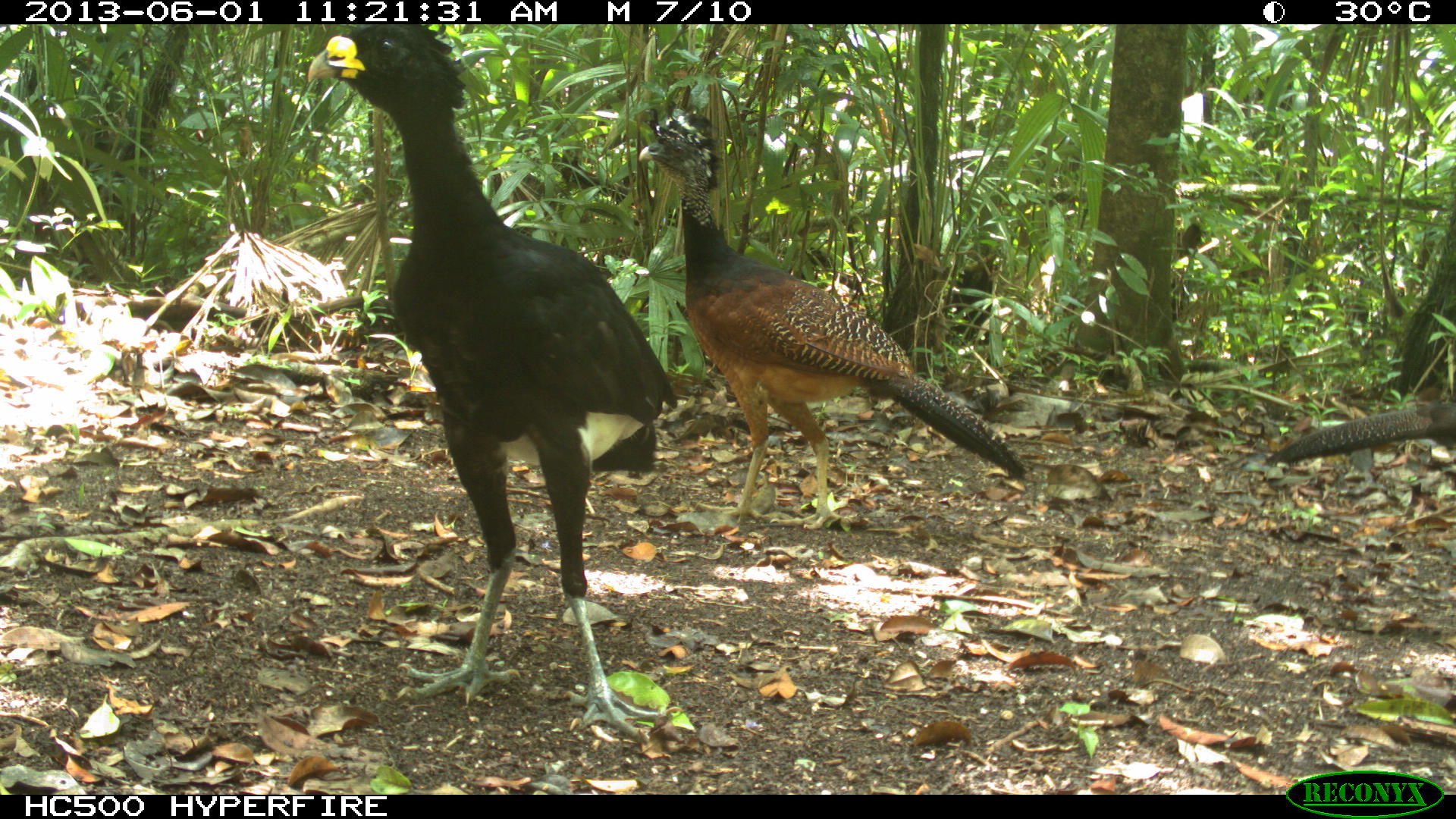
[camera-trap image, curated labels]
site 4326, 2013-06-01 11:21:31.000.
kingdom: Animalia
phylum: Chordata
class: Aves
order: Galliformes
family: Cracidae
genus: Crax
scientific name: Crax rubra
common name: great curassow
Crax rubra (great curassow), count 4.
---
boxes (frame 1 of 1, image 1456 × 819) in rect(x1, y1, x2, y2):
crax rubra: rect(304, 24, 681, 744); rect(635, 98, 1027, 529); rect(1266, 402, 1456, 465)